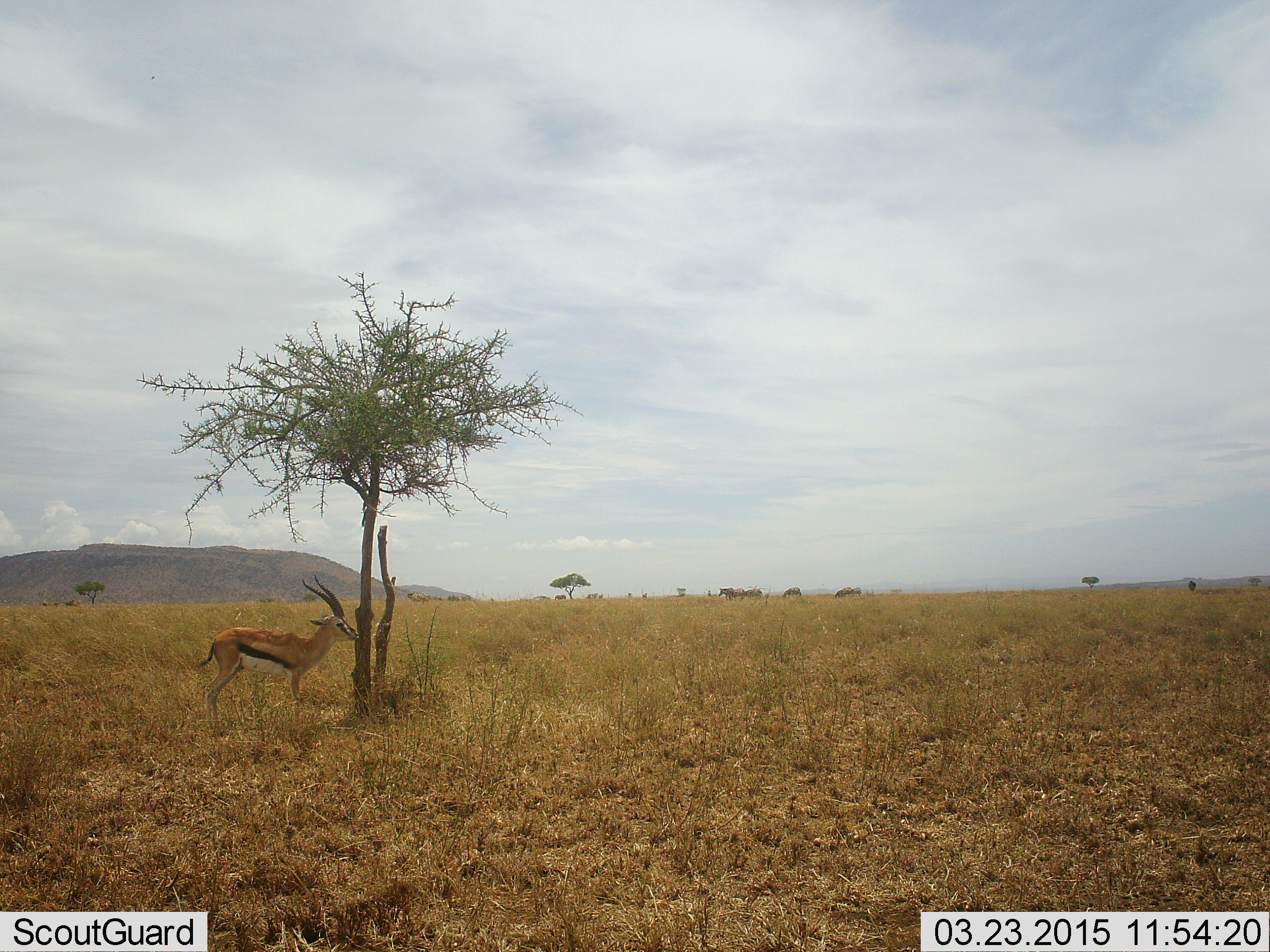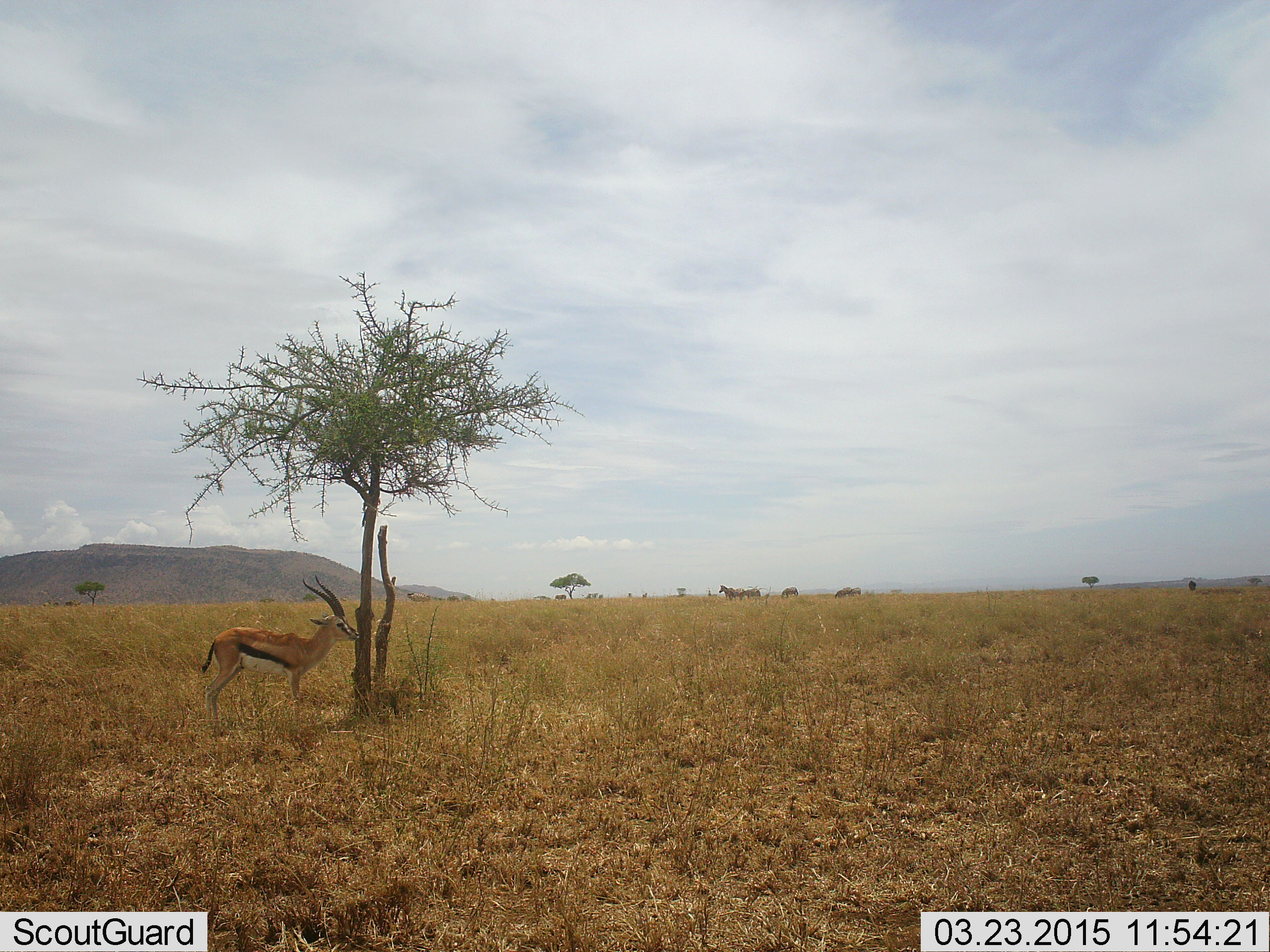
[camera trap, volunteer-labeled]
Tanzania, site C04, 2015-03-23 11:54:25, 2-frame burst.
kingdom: Animalia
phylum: Chordata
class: Mammalia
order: Artiodactyla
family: Bovidae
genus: Eudorcas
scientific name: Eudorcas thomsonii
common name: thomson's gazelle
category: gazellethomsons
Gazellethomsons (thomson's gazelle) (Eudorcas thomsonii), count 1. Behavior (volunteer vote fractions): standing 100%, resting 0%, moving 8%, interacting 0%. Young present (vote fraction): 0%. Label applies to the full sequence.